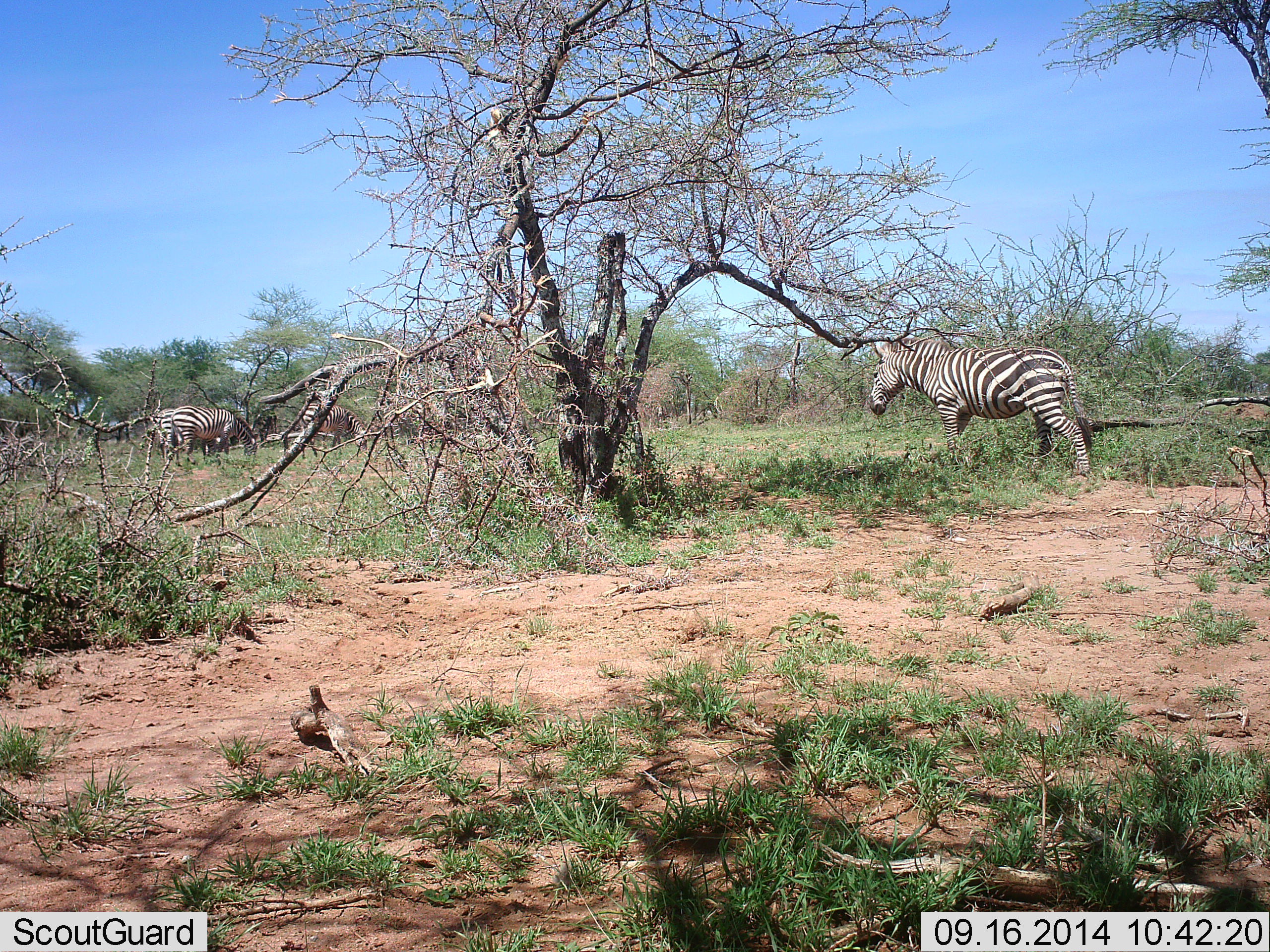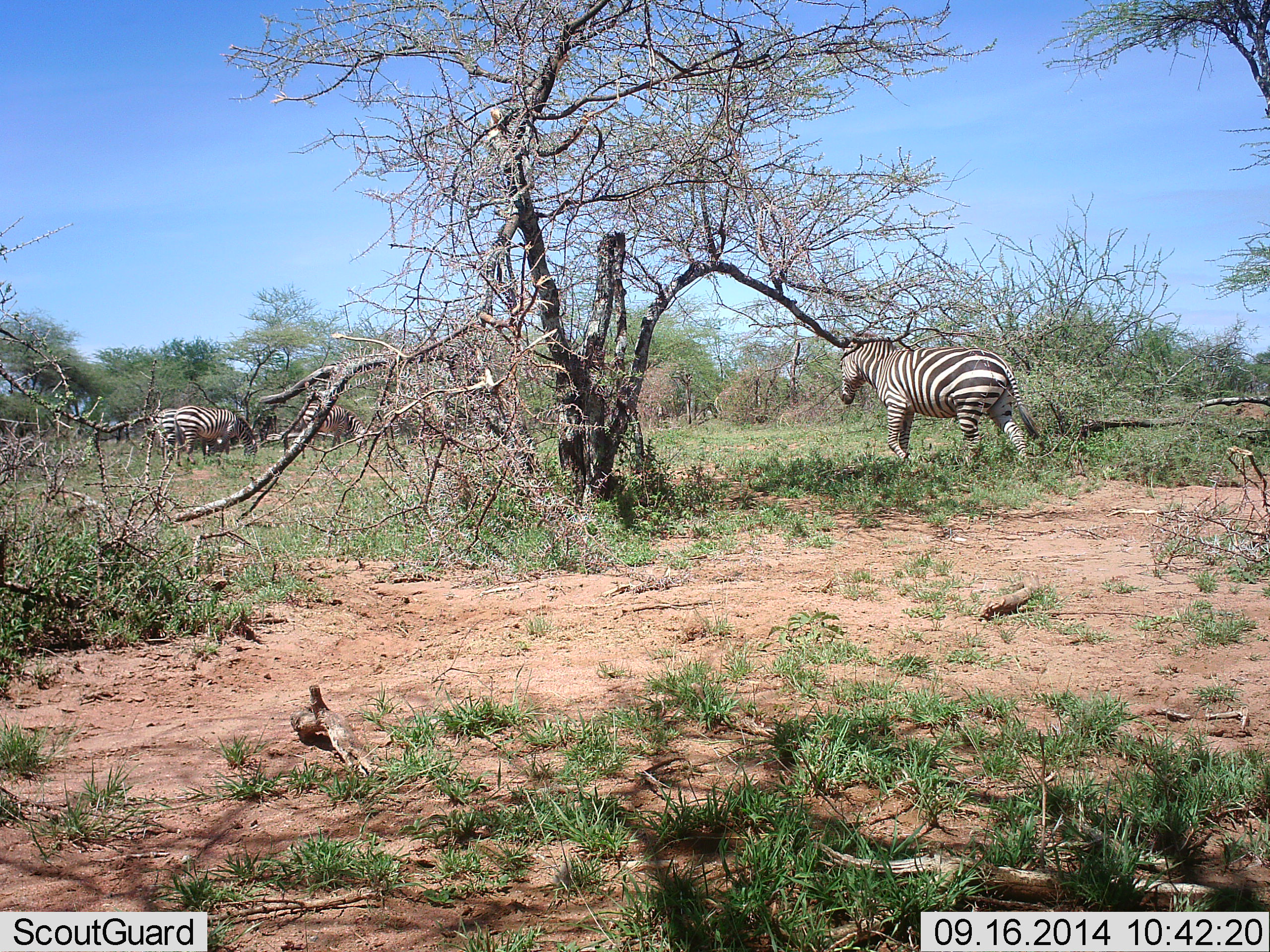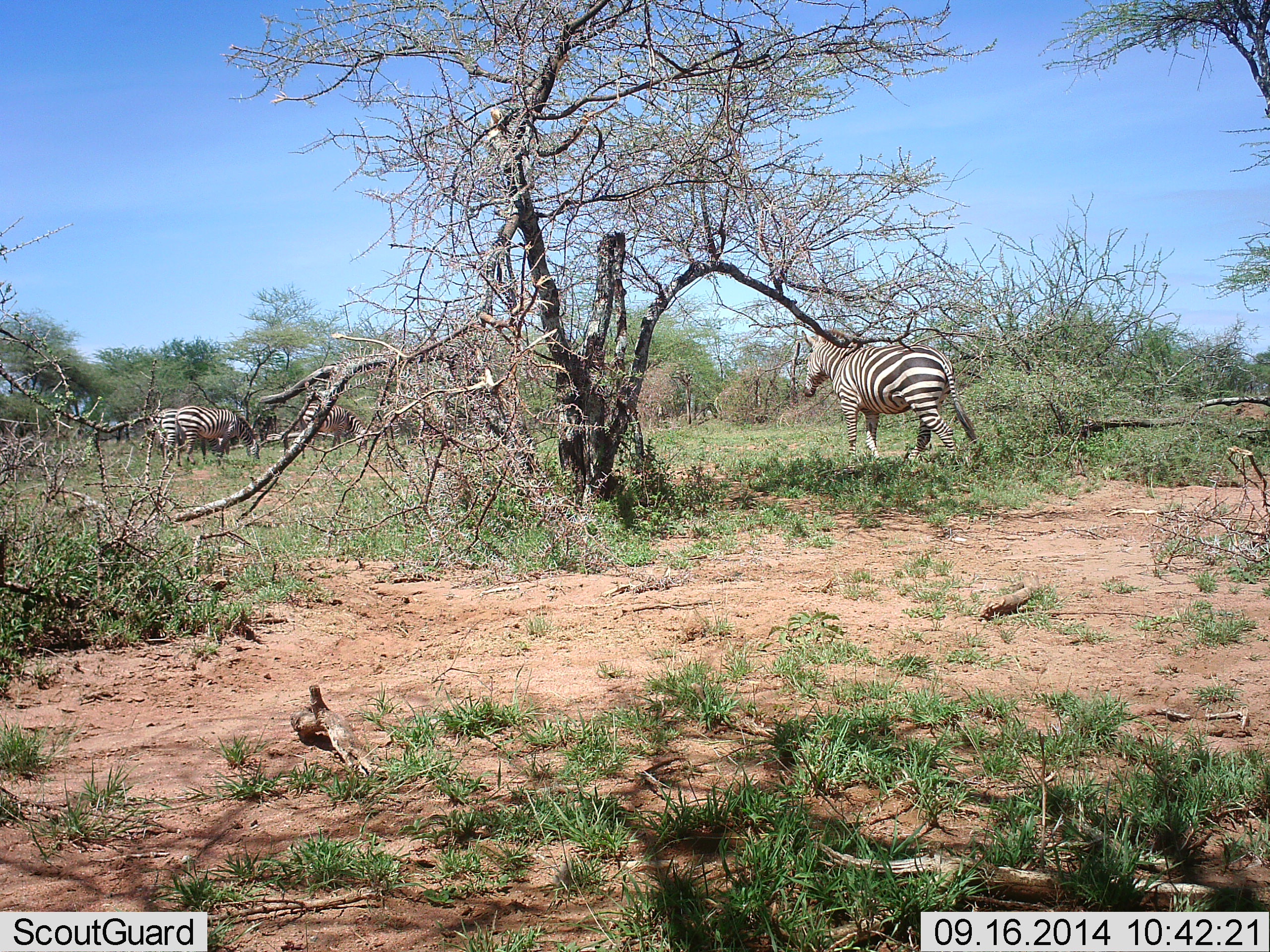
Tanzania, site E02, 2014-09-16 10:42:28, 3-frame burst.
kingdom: Animalia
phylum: Chordata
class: Mammalia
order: Perissodactyla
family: Equidae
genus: Equus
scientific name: Equus quagga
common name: plains zebra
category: zebra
Zebra (plains zebra) (Equus quagga), count 4. Behavior (volunteer vote fractions): standing 30%, resting 0%, moving 90%, interacting 10%. Young present (vote fraction): 0%. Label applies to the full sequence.